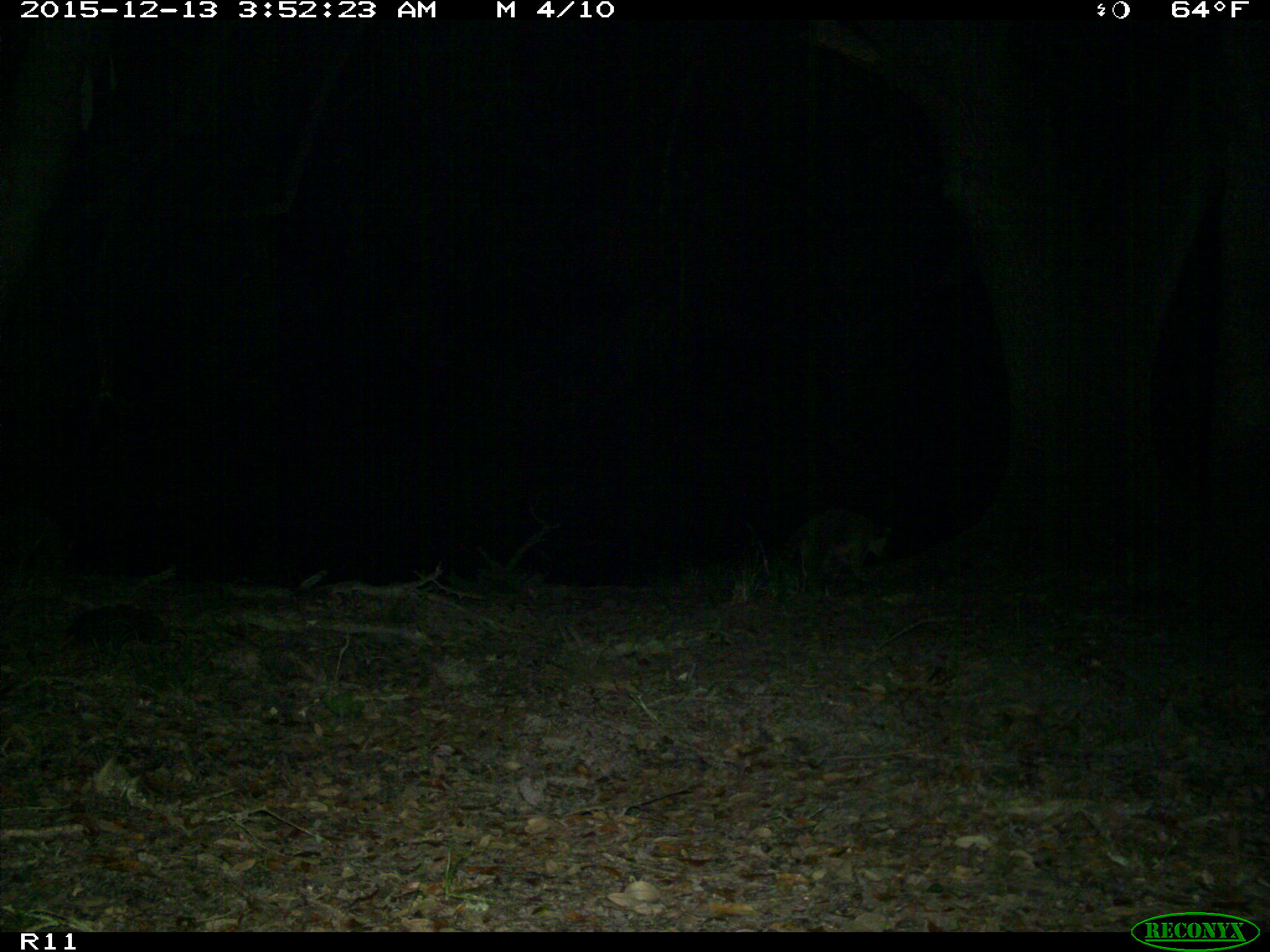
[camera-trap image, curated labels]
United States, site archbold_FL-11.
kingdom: Animalia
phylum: Chordata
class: Mammalia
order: Carnivora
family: Procyonidae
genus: Procyon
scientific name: Procyon lotor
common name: common raccoon